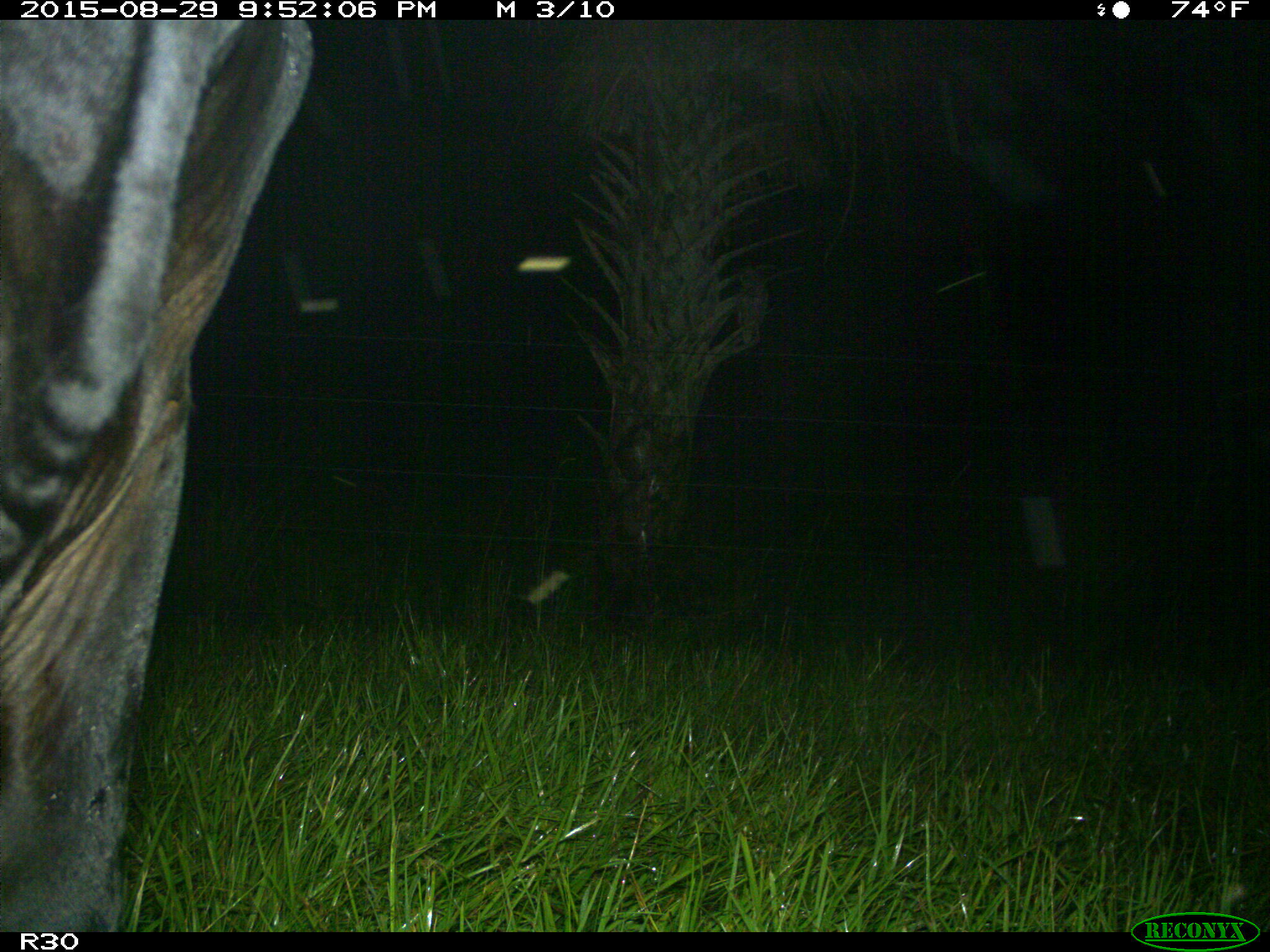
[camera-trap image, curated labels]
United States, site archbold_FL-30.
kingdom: Animalia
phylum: Chordata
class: Mammalia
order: Artiodactyla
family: Bovidae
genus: Bos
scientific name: Bos taurus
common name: domestic cow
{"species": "Bos taurus (domestic cow)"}